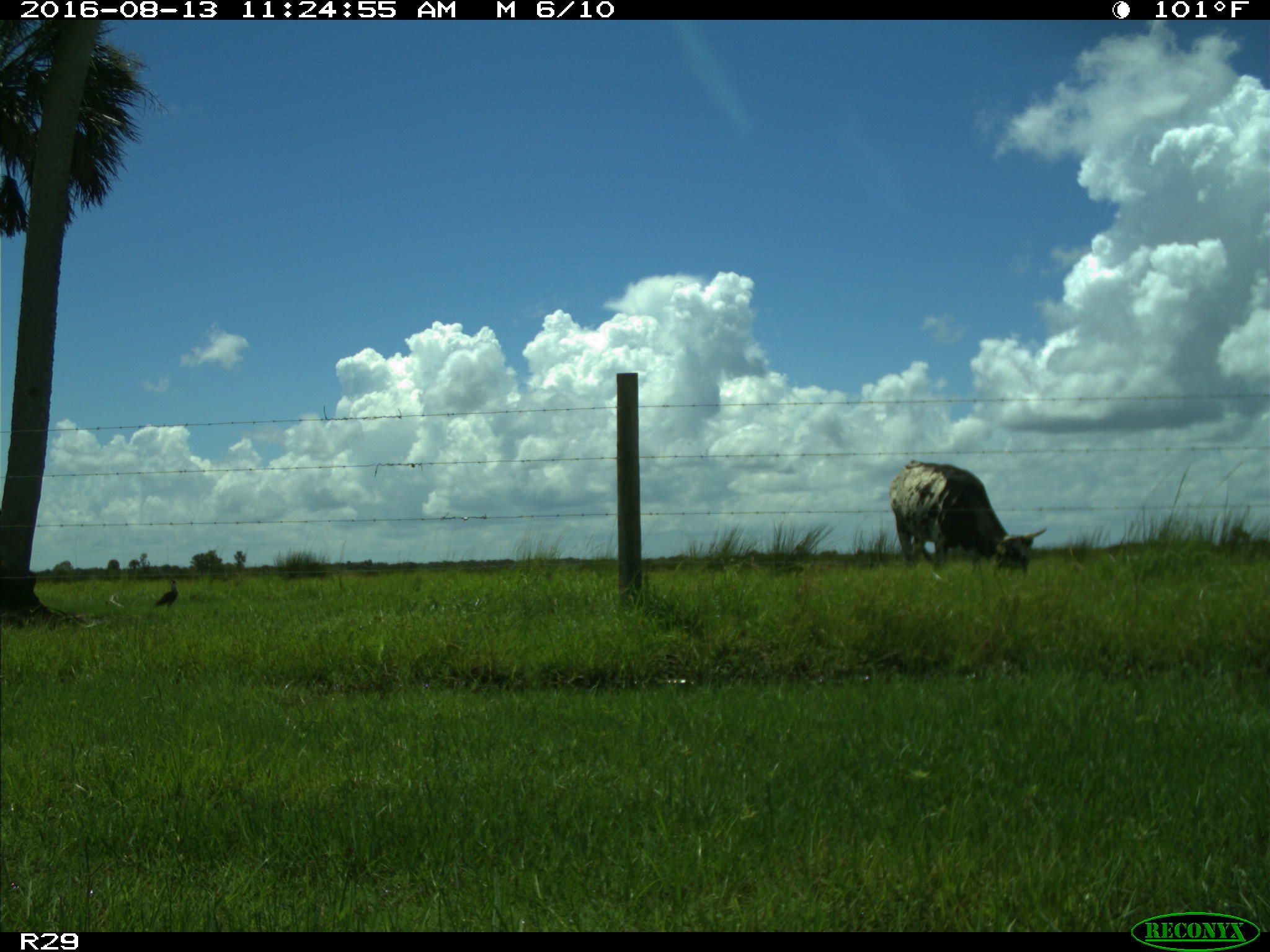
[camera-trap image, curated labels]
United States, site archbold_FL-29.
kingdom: Animalia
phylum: Chordata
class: Mammalia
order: Artiodactyla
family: Bovidae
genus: Bos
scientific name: Bos taurus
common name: domestic cow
Bos taurus (domestic cow).